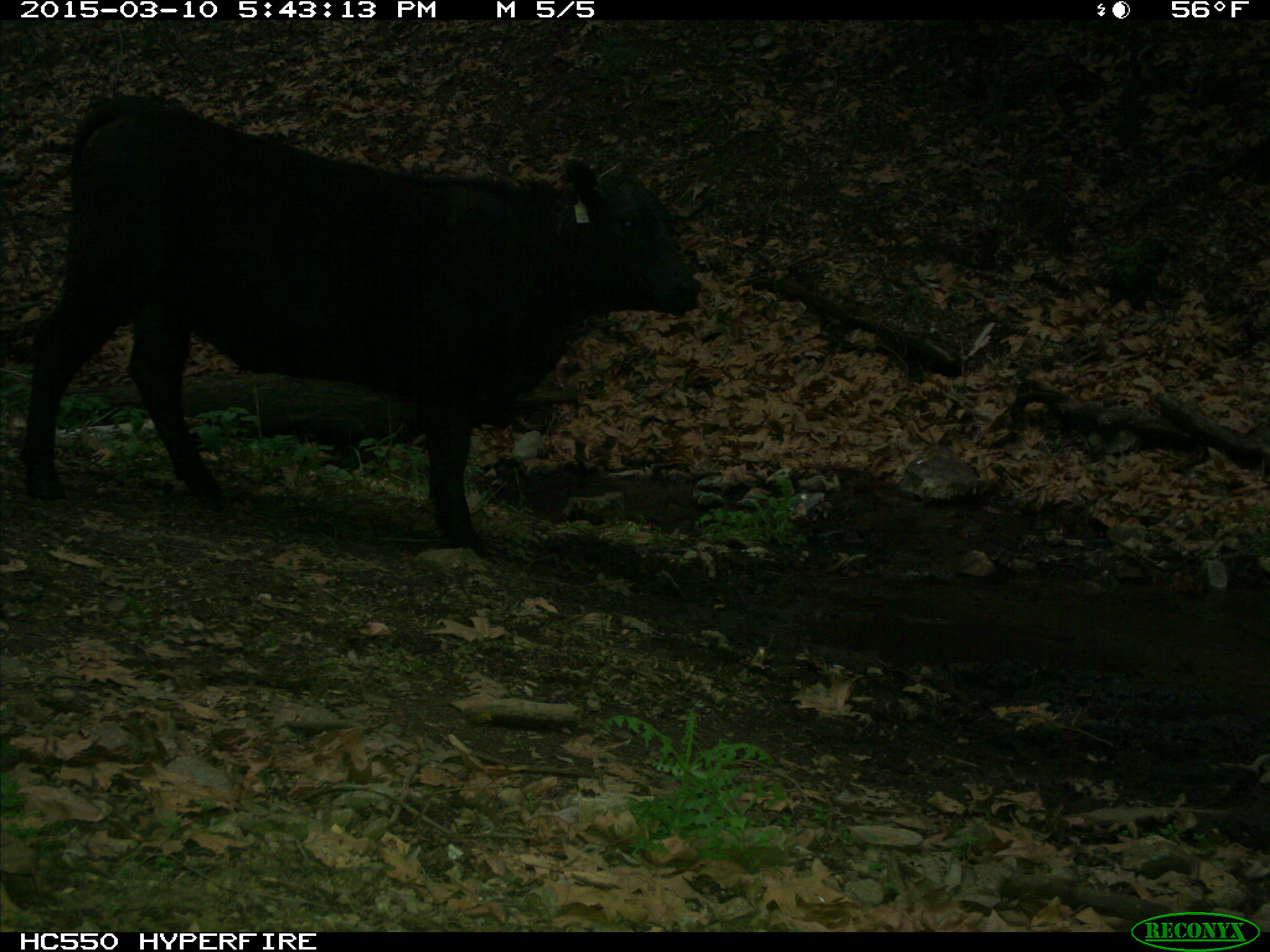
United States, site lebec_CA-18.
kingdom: Animalia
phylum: Chordata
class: Mammalia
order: Artiodactyla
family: Bovidae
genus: Bos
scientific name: Bos taurus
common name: domestic cow